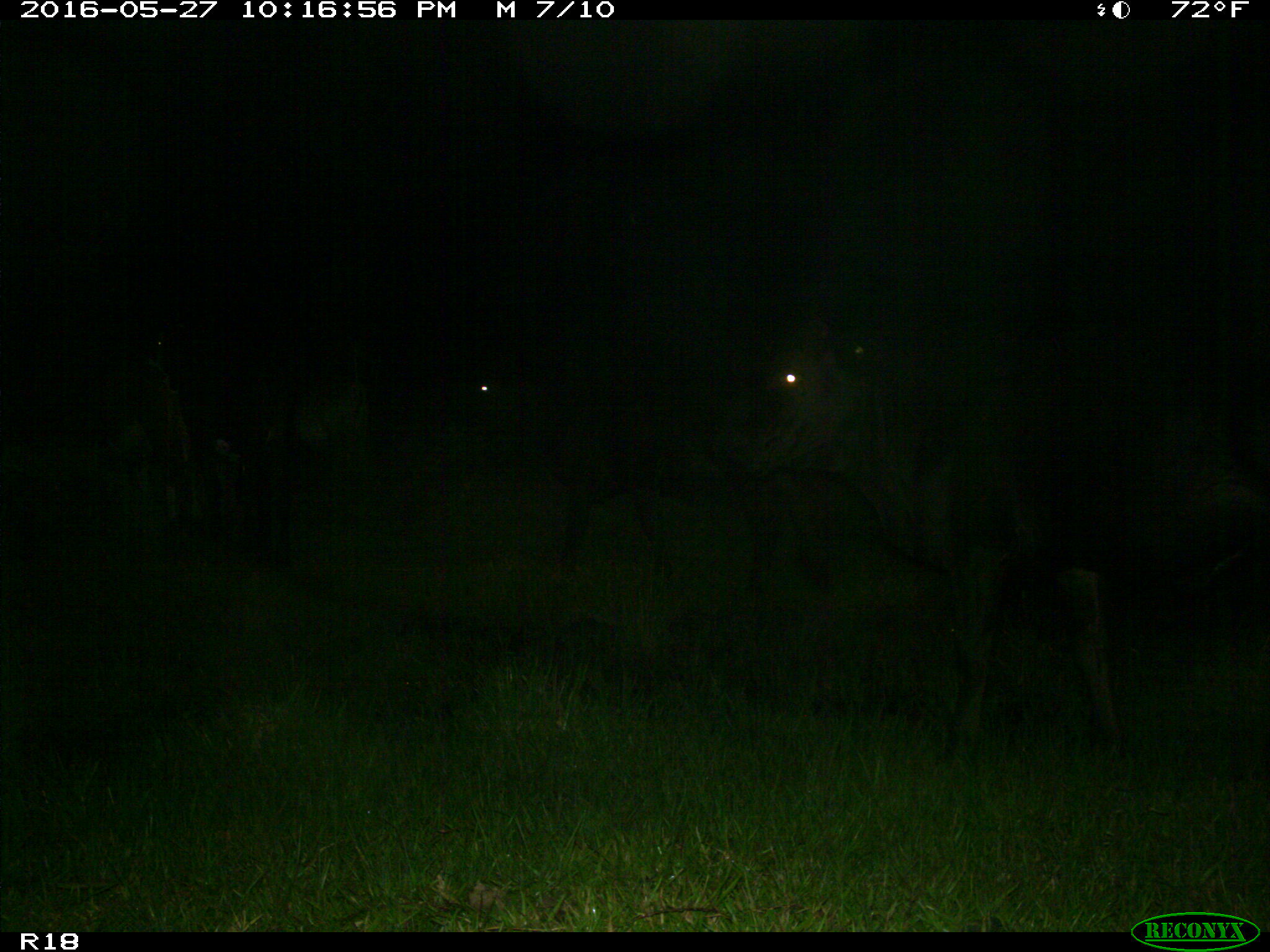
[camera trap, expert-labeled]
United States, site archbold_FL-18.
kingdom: Animalia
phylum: Chordata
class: Mammalia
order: Artiodactyla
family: Bovidae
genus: Bos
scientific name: Bos taurus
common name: domestic cow